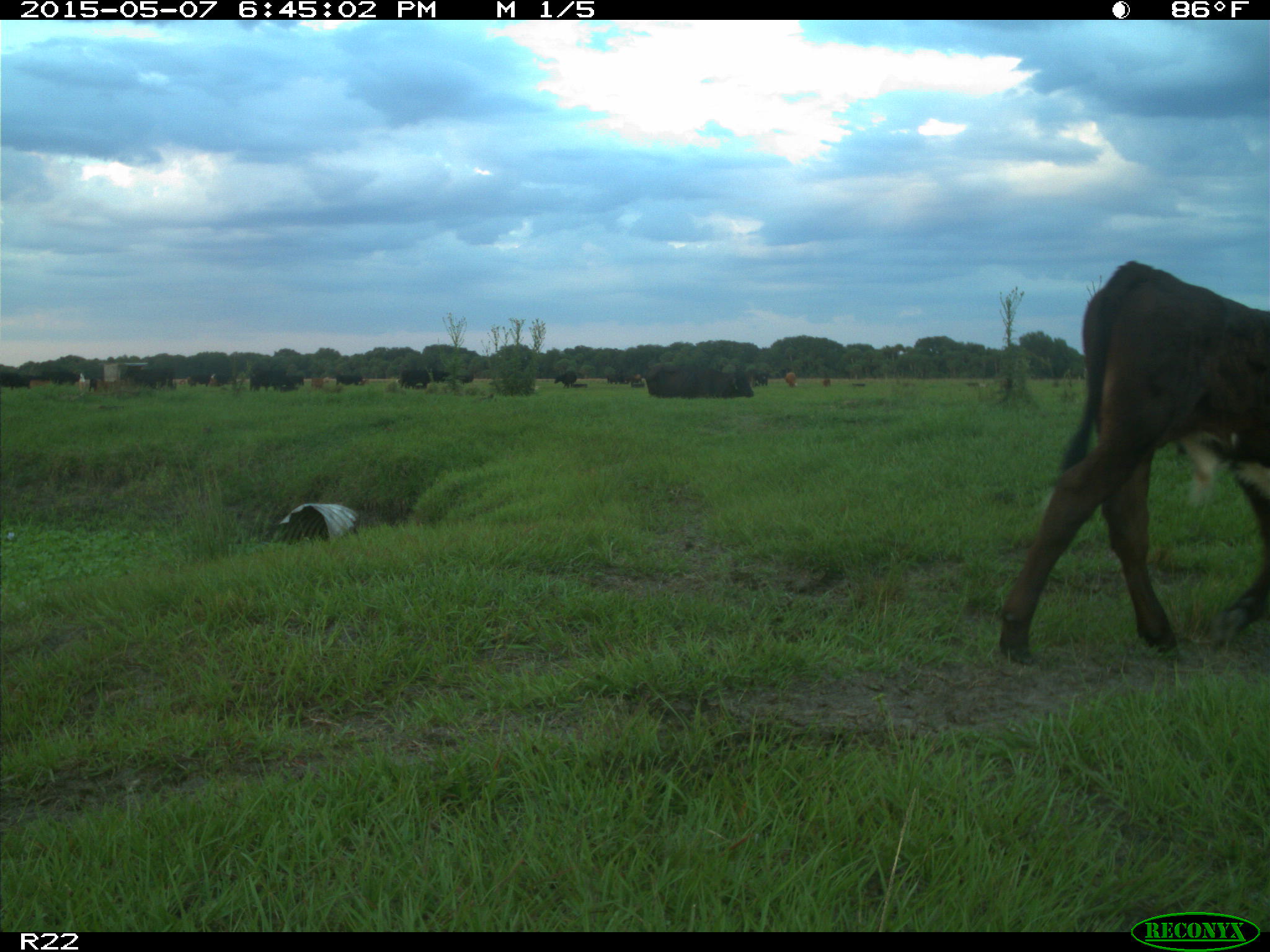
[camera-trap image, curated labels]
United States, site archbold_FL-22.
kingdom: Animalia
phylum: Chordata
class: Mammalia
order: Artiodactyla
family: Bovidae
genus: Bos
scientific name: Bos taurus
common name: domestic cow